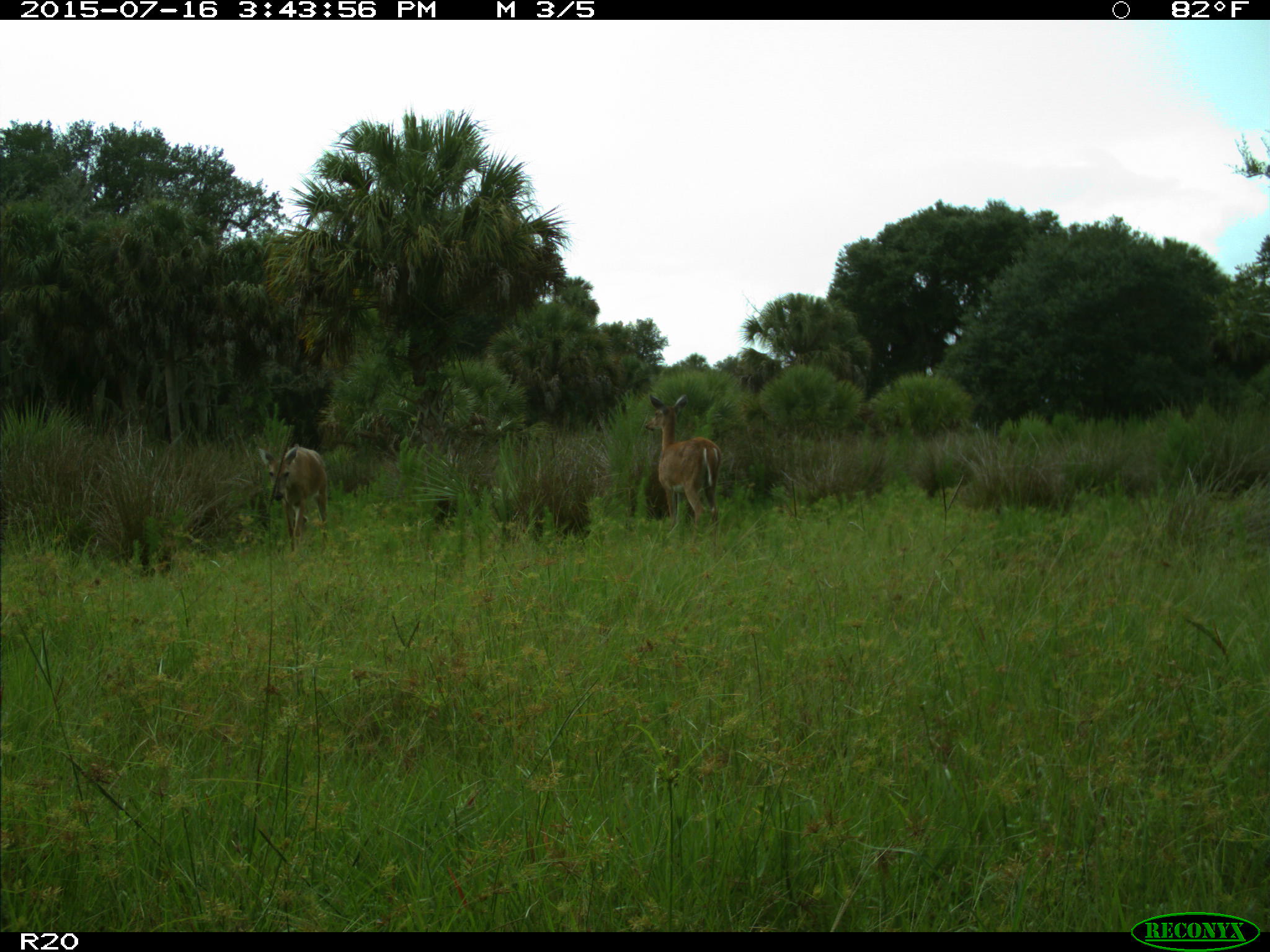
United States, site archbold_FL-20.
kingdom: Animalia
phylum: Chordata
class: Mammalia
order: Artiodactyla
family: Cervidae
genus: Odocoileus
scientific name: Odocoileus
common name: deer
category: unidentified deer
Unidentified deer (deer) (Odocoileus).